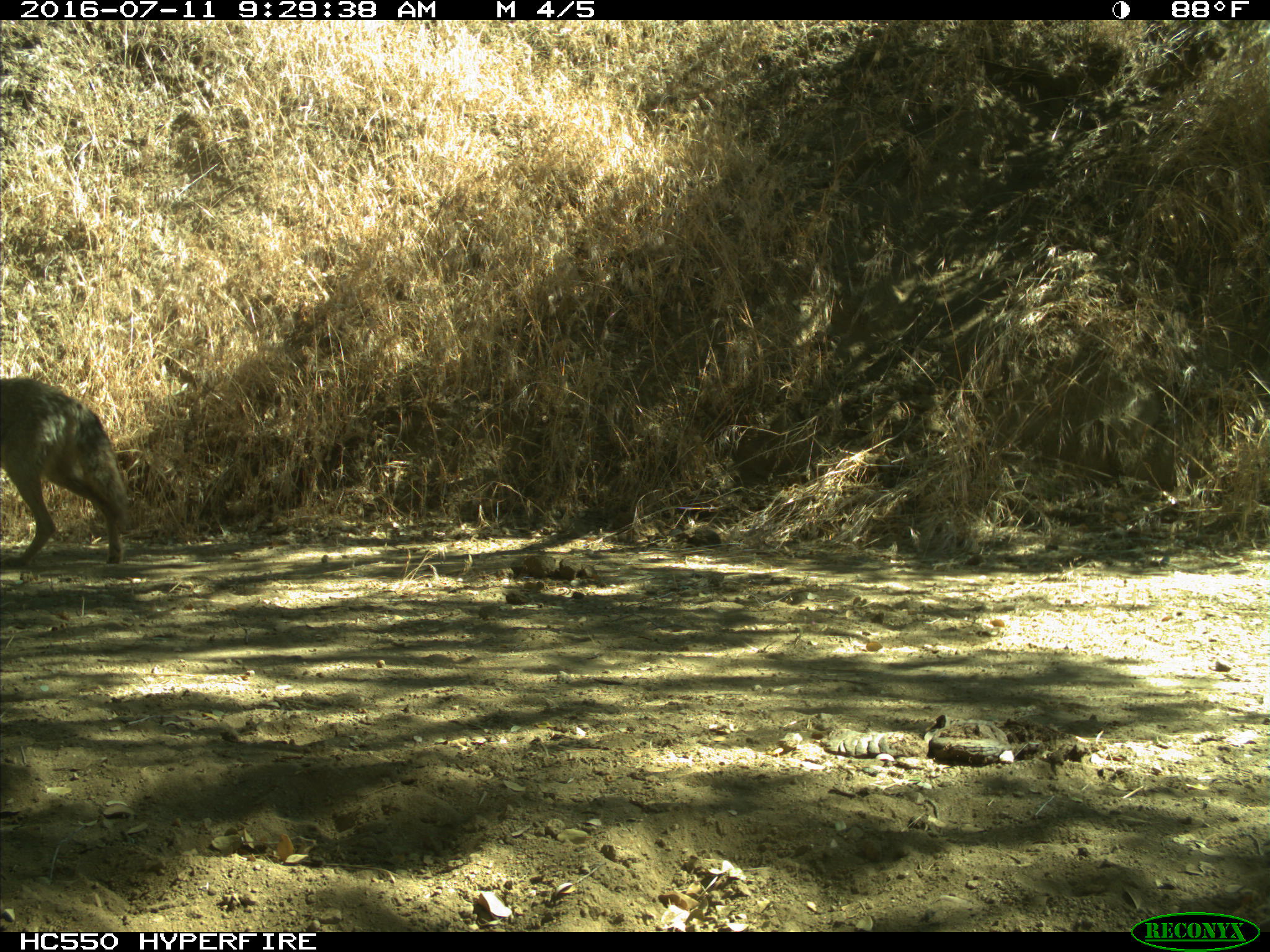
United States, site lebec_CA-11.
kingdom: Animalia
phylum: Chordata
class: Mammalia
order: Carnivora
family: Canidae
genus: Canis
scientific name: Canis latrans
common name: coyote